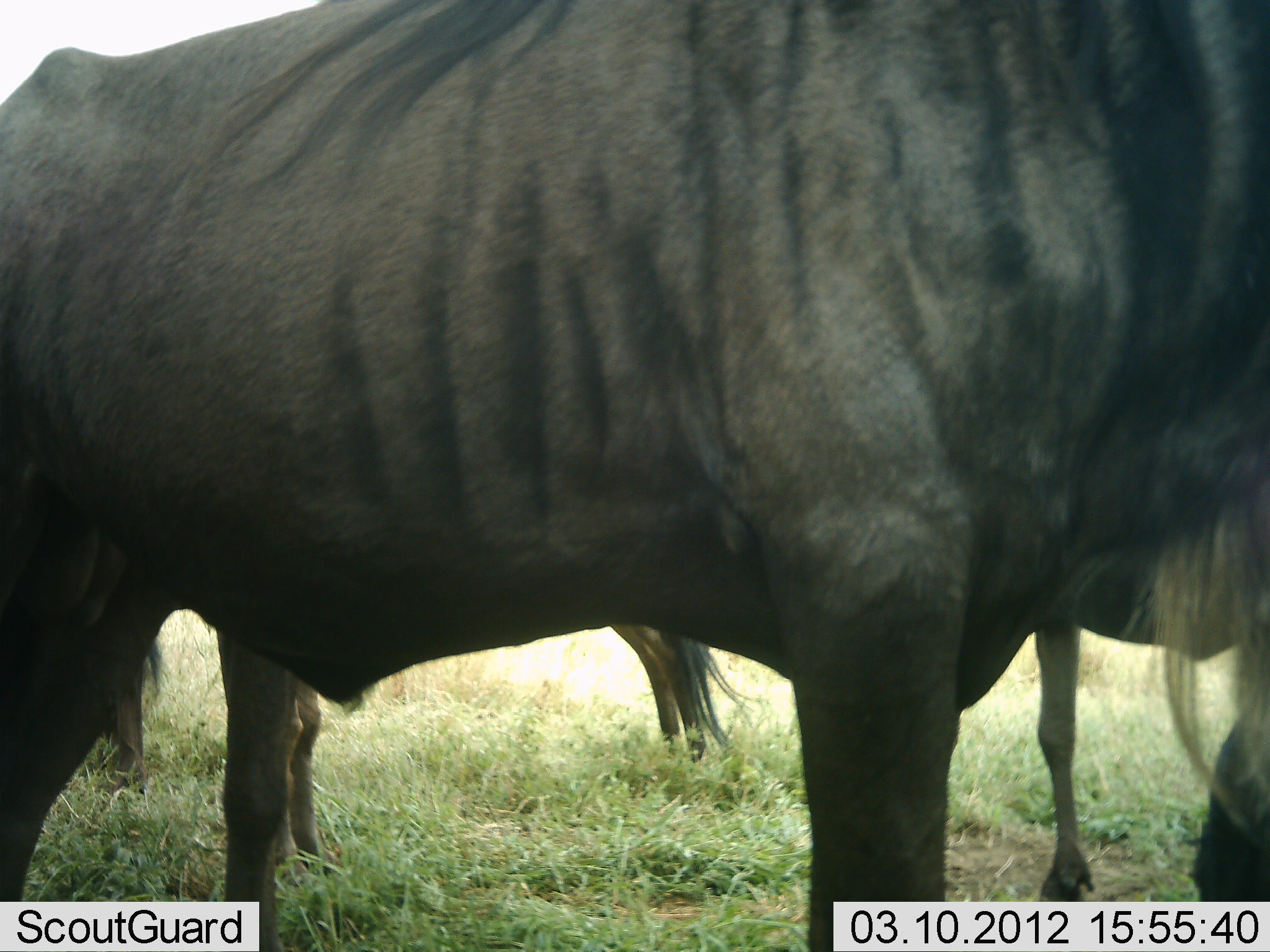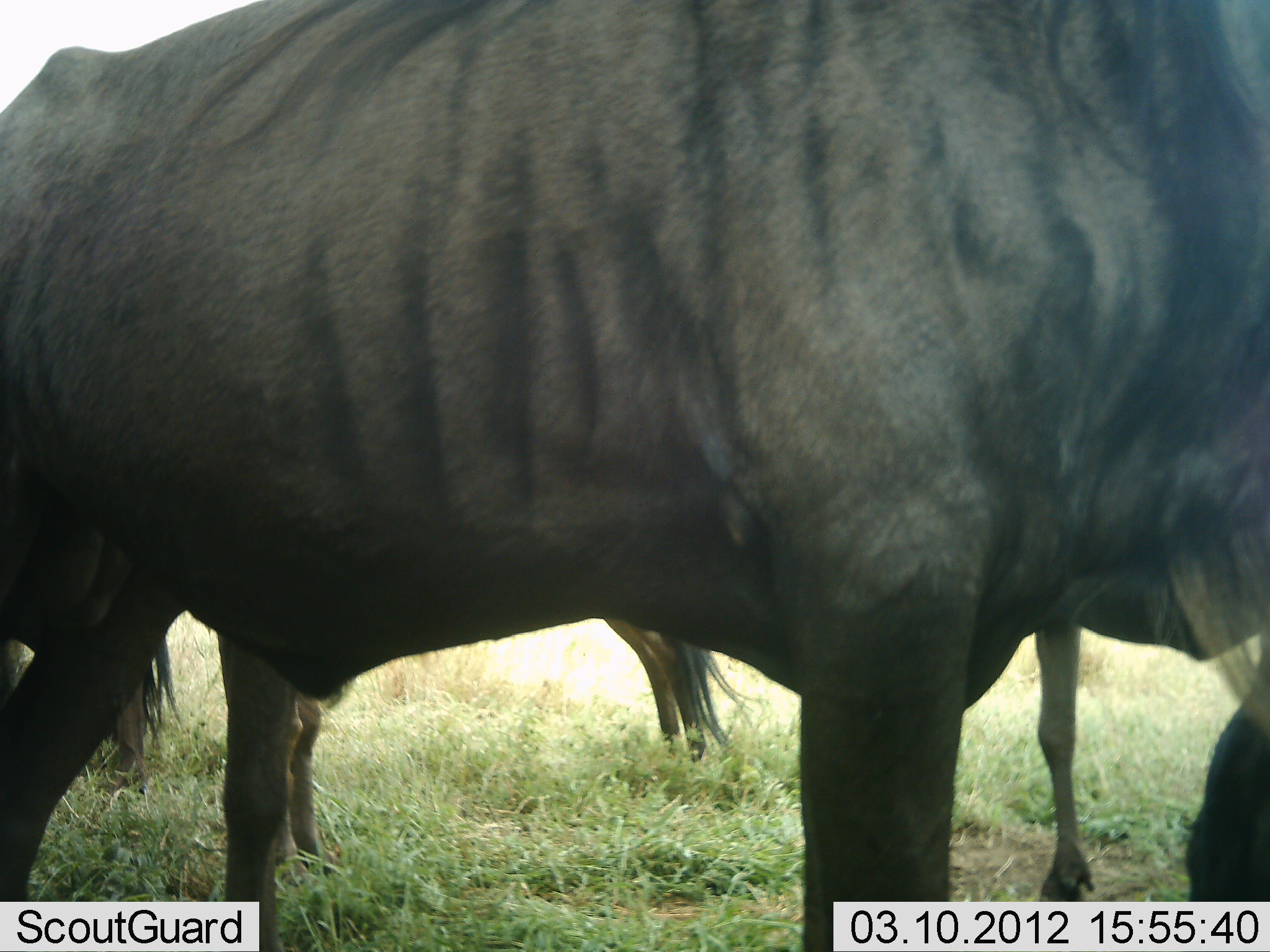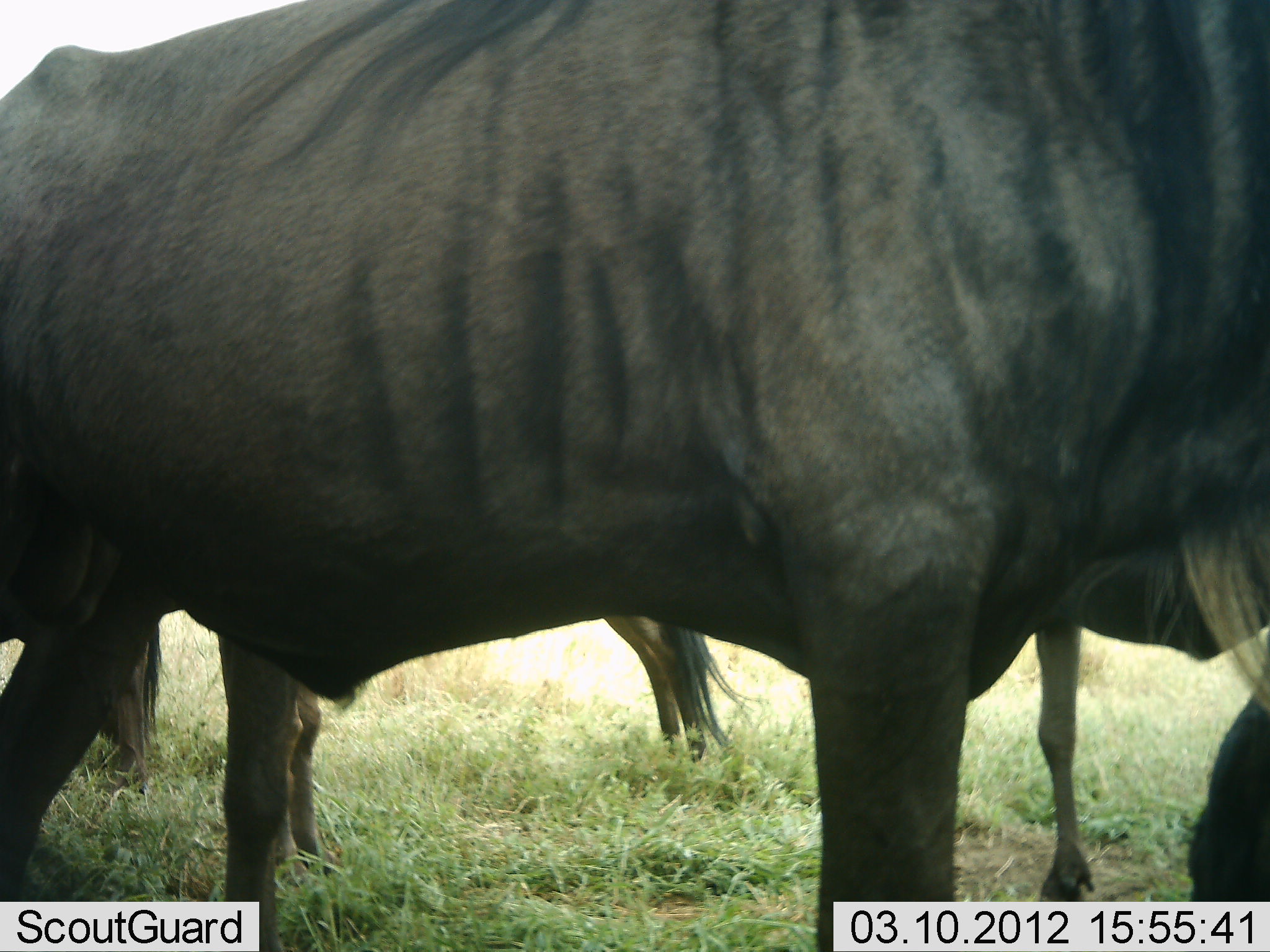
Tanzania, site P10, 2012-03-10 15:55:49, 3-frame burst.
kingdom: Animalia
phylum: Chordata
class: Mammalia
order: Artiodactyla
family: Bovidae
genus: Connochaetes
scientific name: Connochaetes taurinus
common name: blue wildebeest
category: wildebeest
Wildebeest (blue wildebeest) (Connochaetes taurinus), count 3. Behavior (volunteer vote fractions): standing 100%, resting 8%, moving 0%, interacting 0%. Young present (vote fraction): 0%. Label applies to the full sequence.